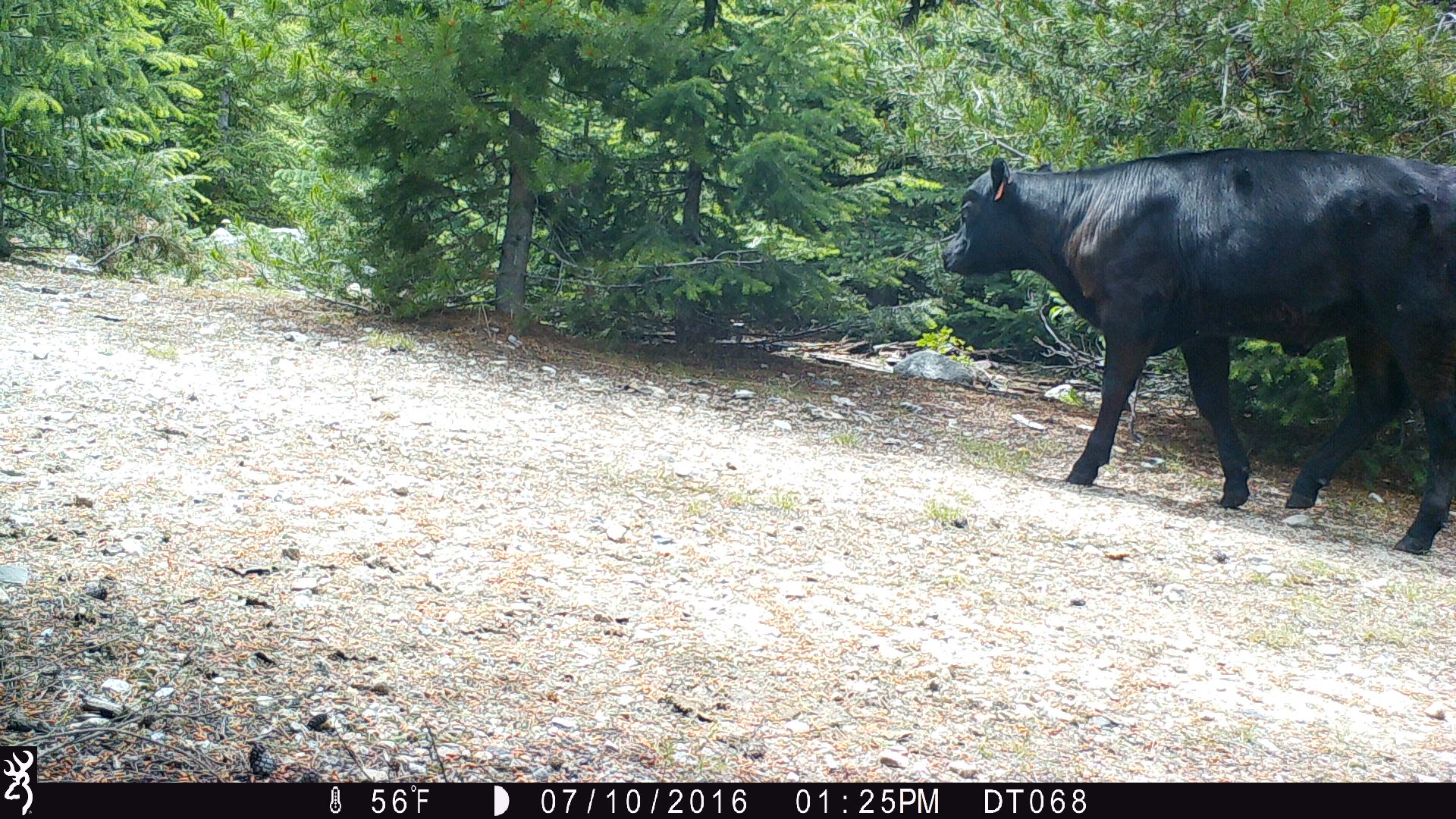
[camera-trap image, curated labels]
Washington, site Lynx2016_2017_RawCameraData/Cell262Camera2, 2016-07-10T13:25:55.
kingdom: Animalia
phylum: Chordata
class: Mammalia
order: Artiodactyla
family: Bovidae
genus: Bos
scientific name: Bos taurus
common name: domestic cattle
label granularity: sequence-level